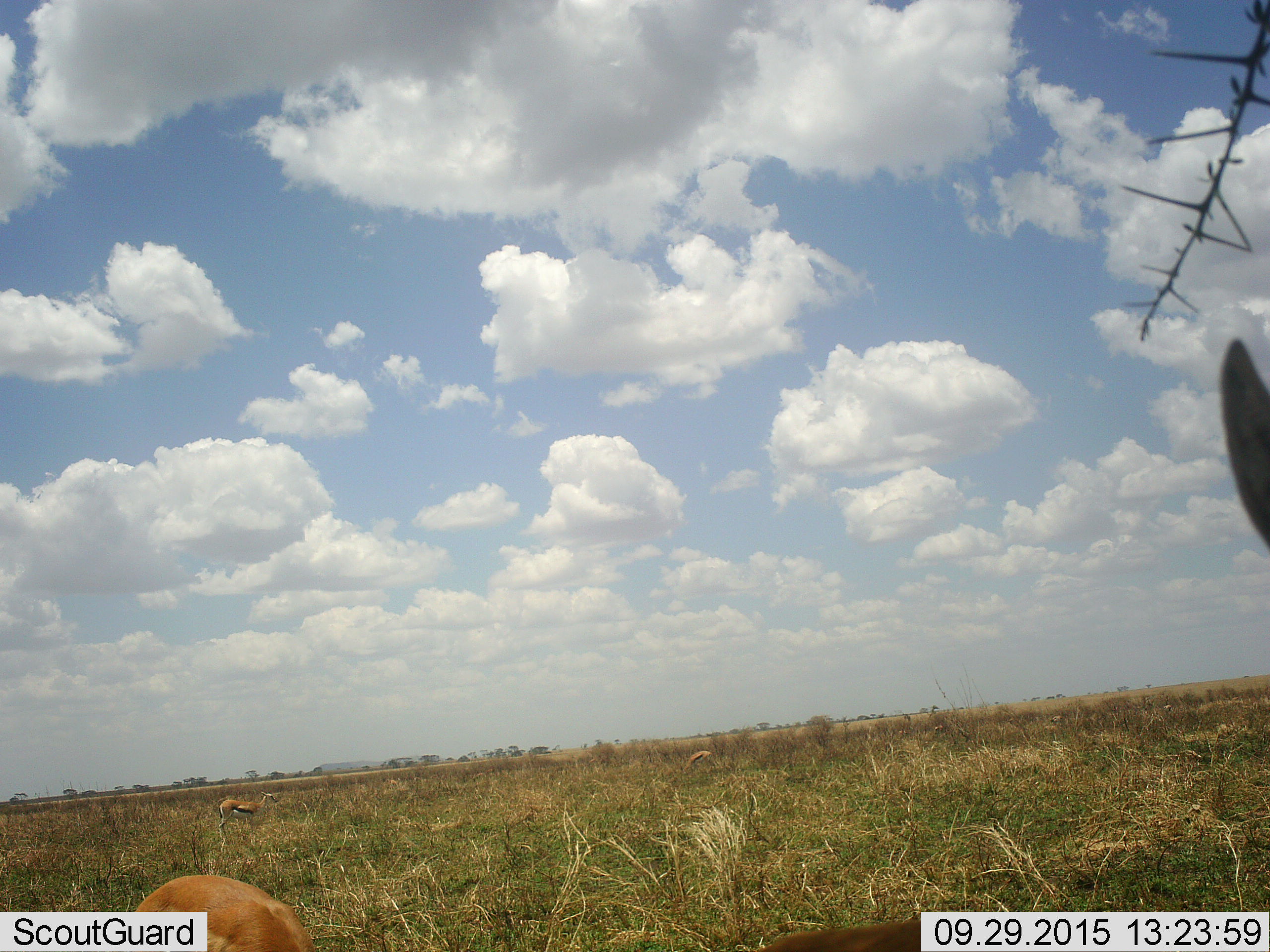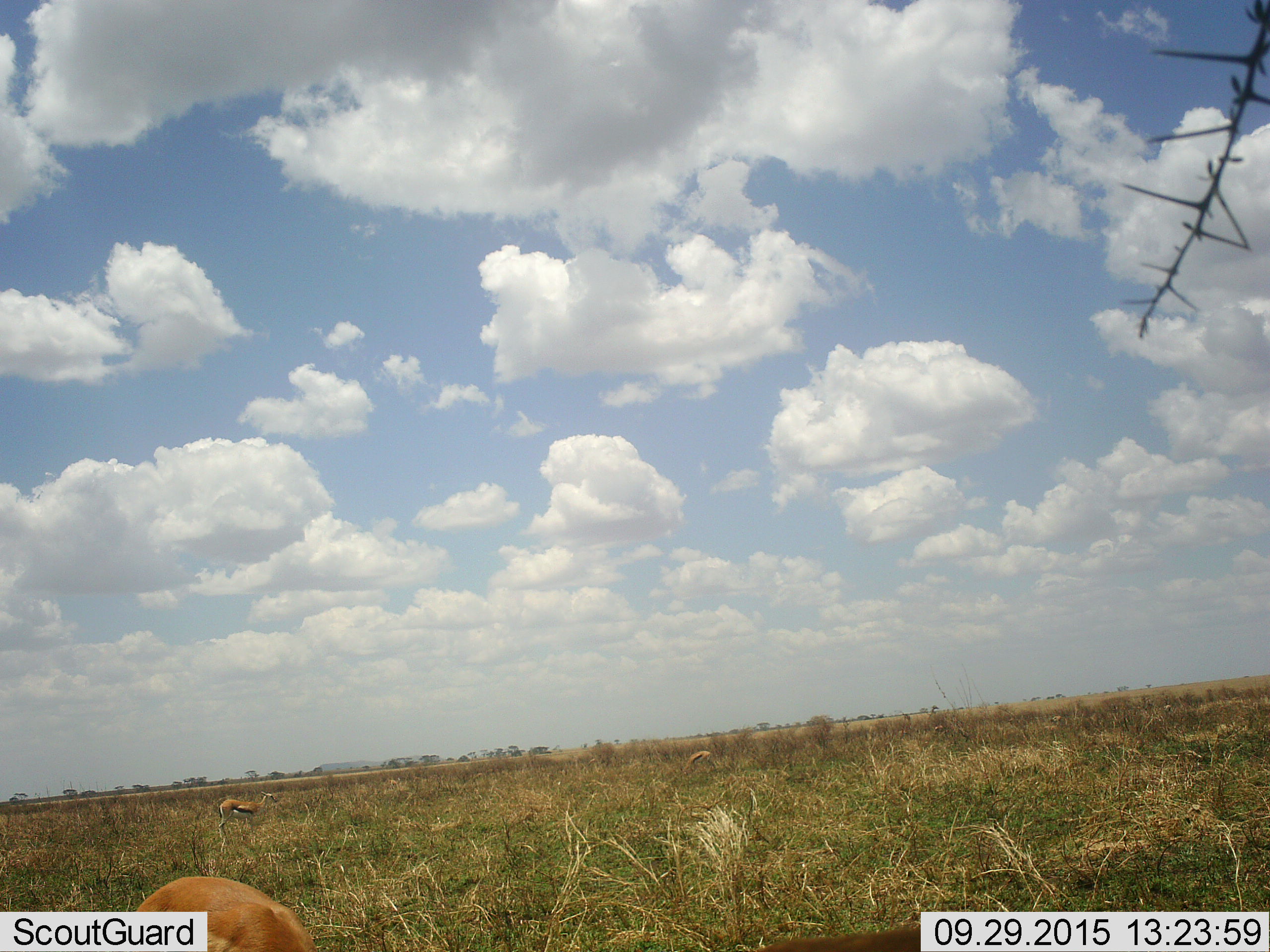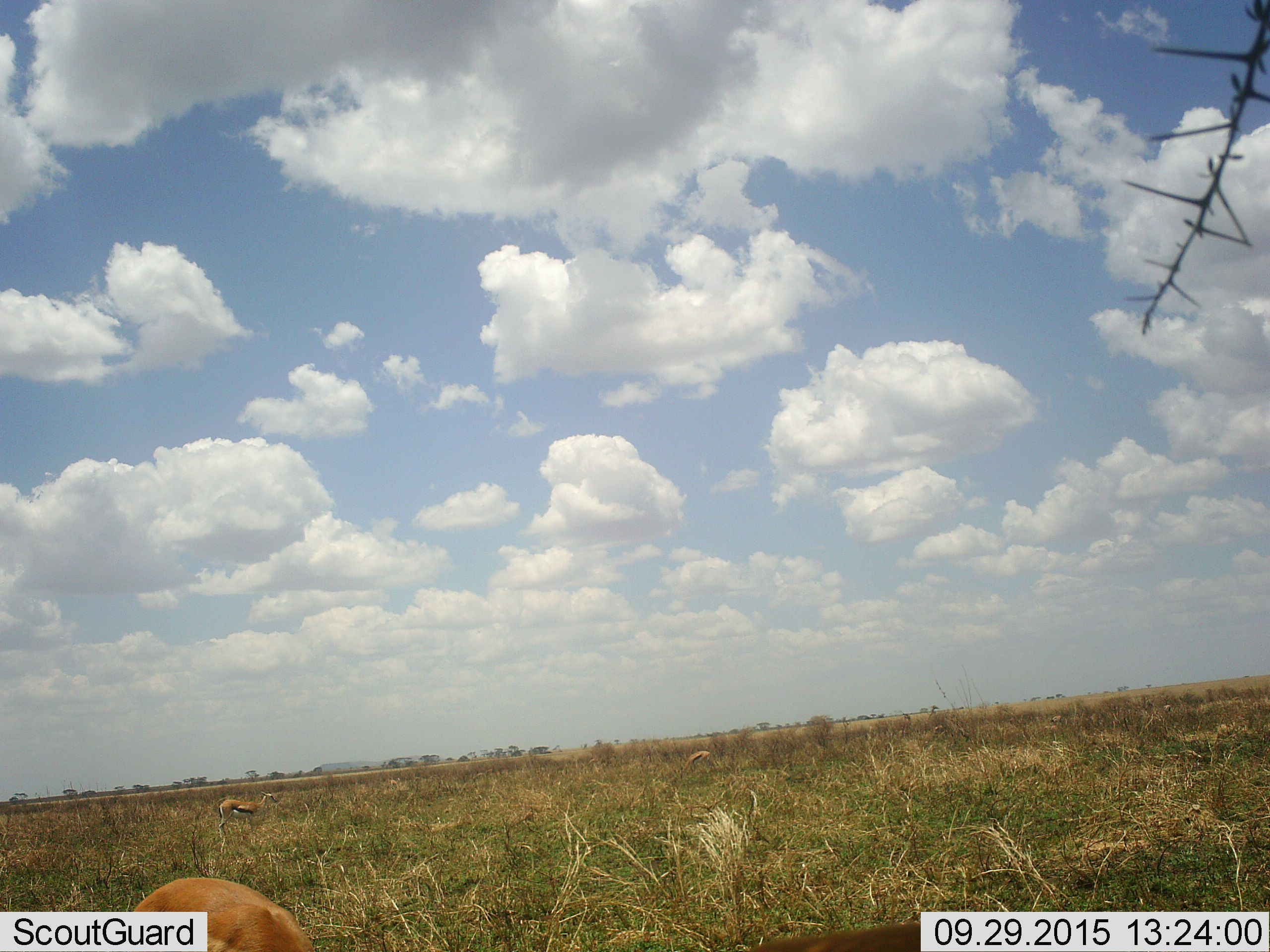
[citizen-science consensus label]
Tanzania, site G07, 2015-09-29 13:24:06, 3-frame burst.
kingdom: Animalia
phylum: Chordata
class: Mammalia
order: Artiodactyla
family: Bovidae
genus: Eudorcas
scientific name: Eudorcas thomsonii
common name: thomson's gazelle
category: gazellethomsons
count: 4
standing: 75%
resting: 12%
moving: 0%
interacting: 0%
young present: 0%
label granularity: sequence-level